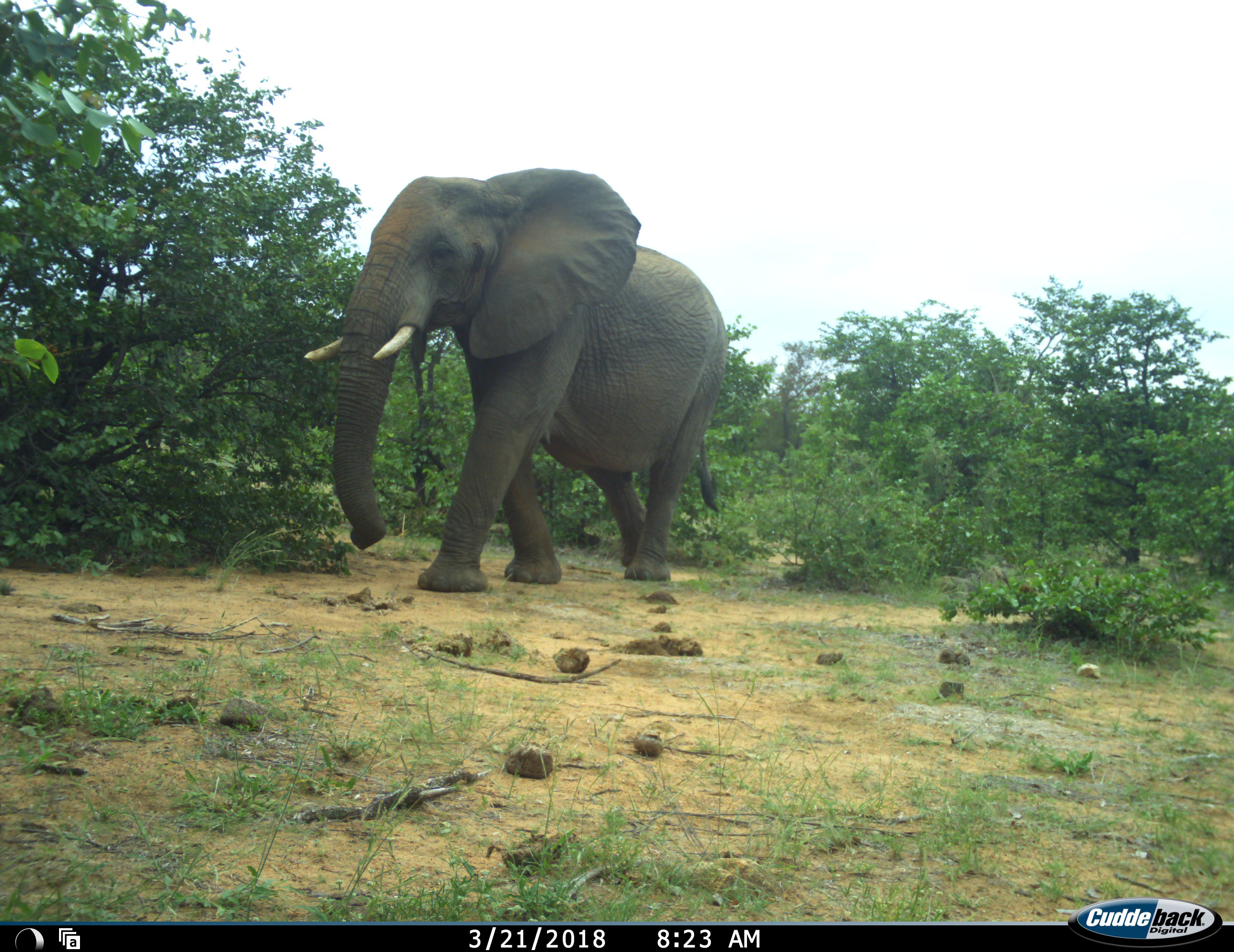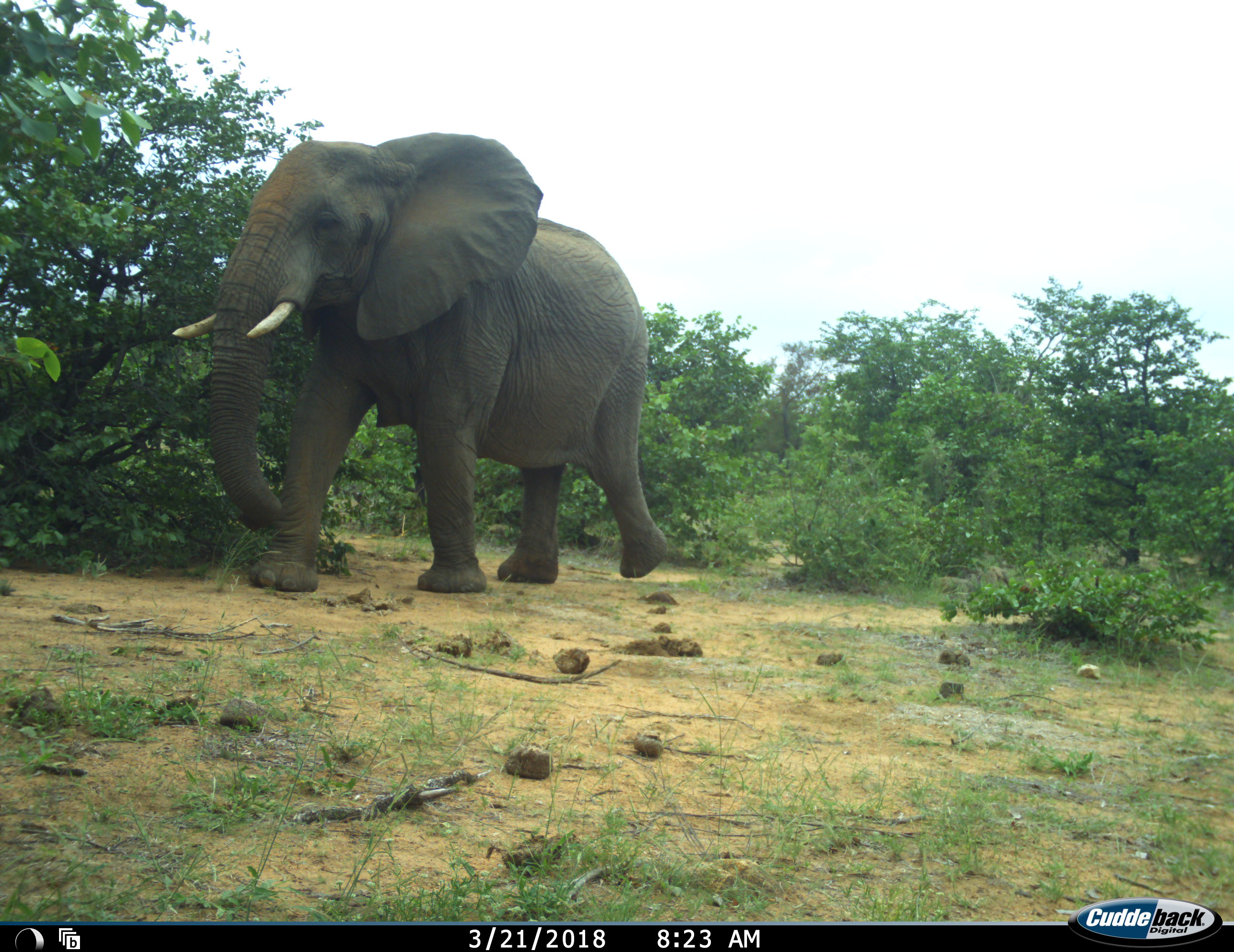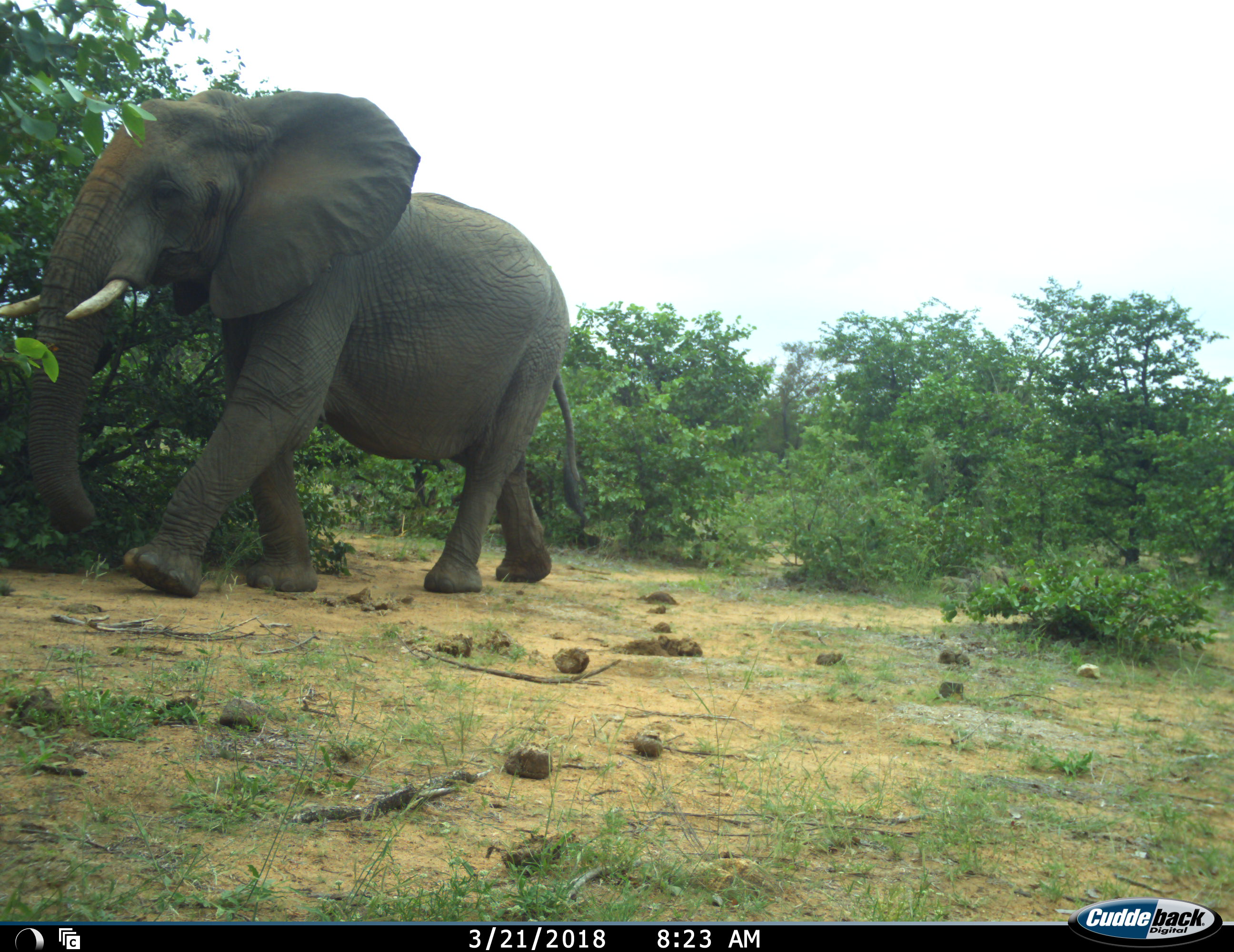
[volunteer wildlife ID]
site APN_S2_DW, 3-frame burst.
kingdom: Animalia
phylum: Chordata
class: Mammalia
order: Proboscidea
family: Elephantidae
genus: Loxodonta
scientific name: Loxodonta africana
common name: african bush elephant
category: elephant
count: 1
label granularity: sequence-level